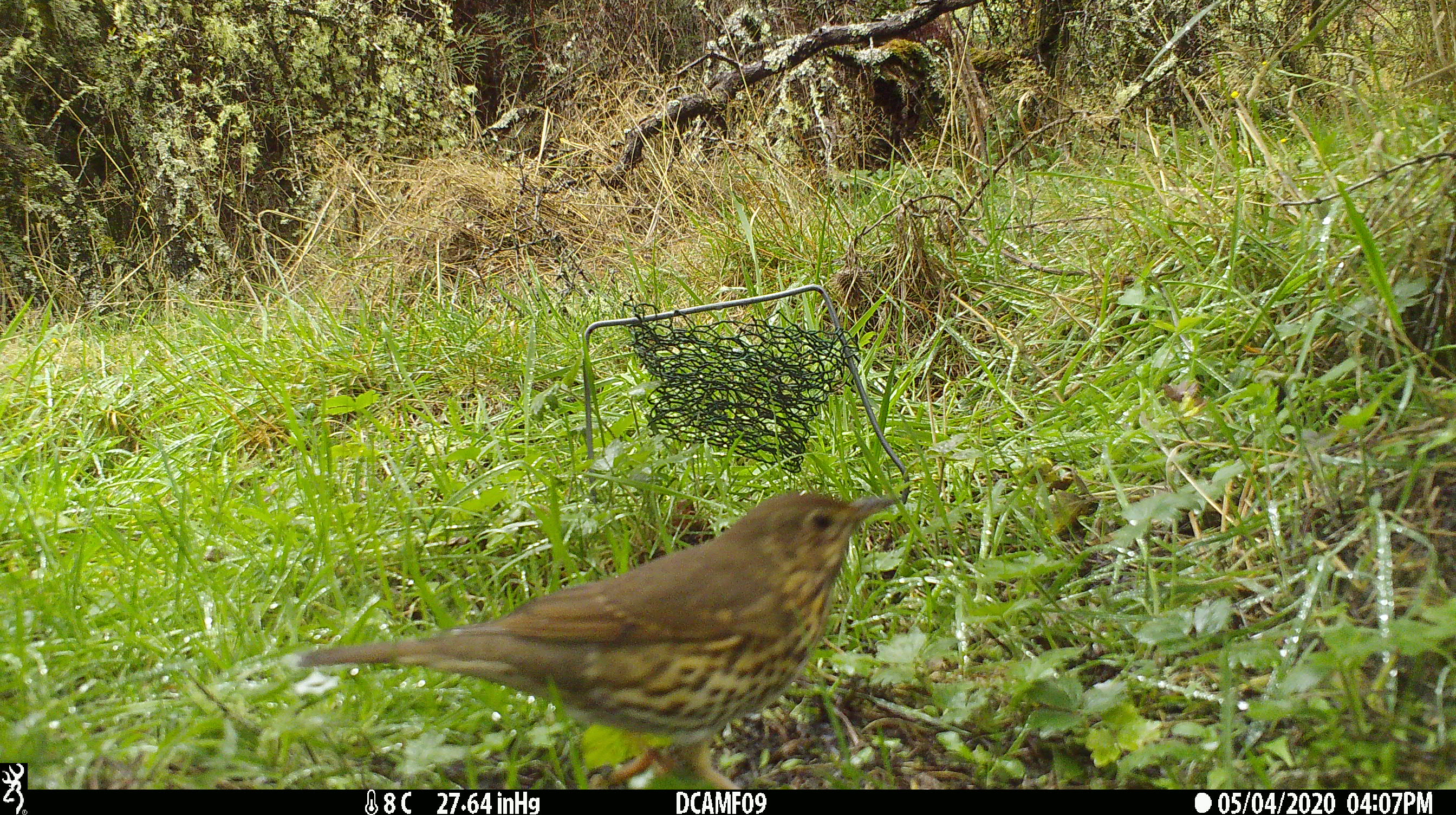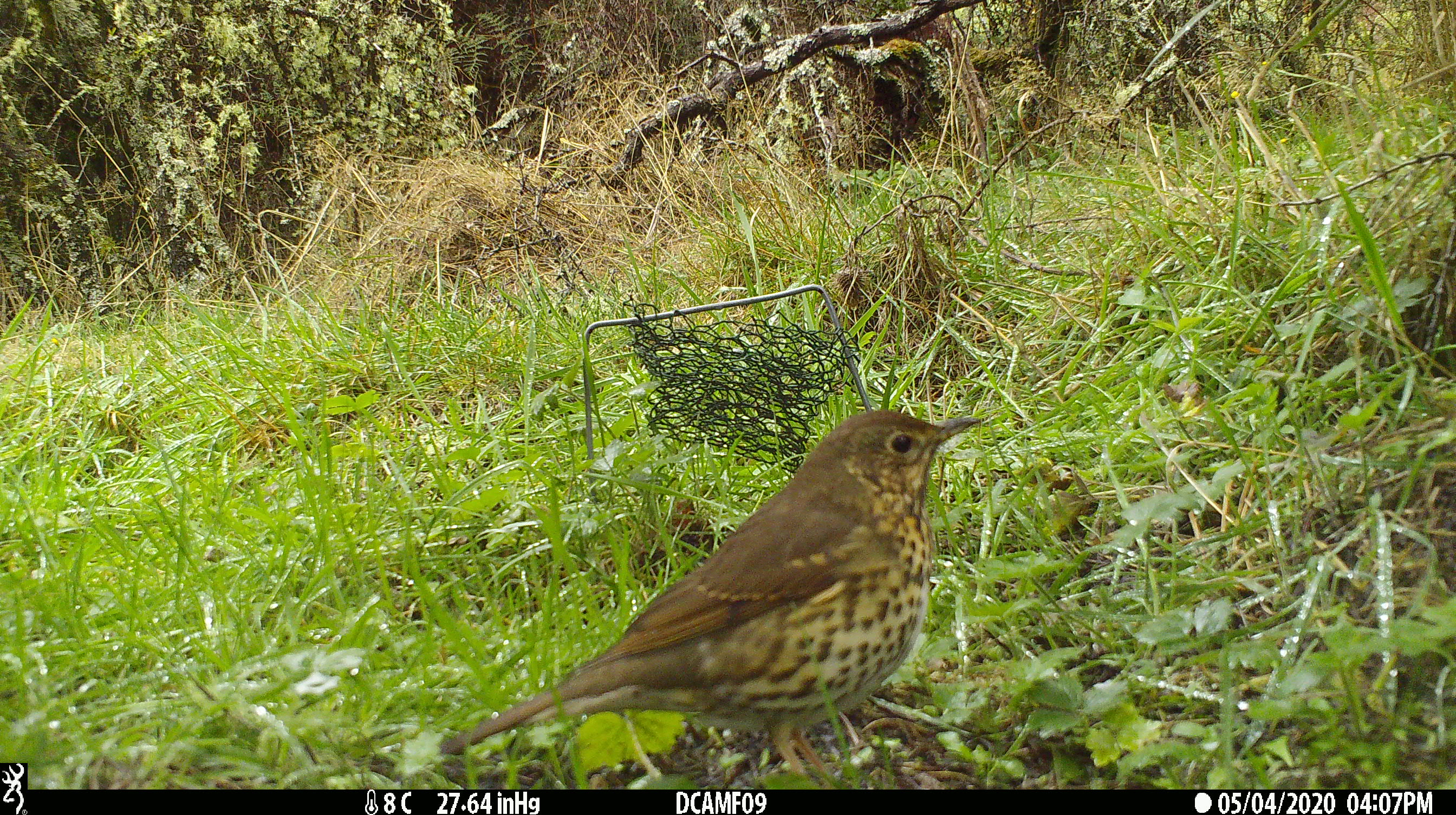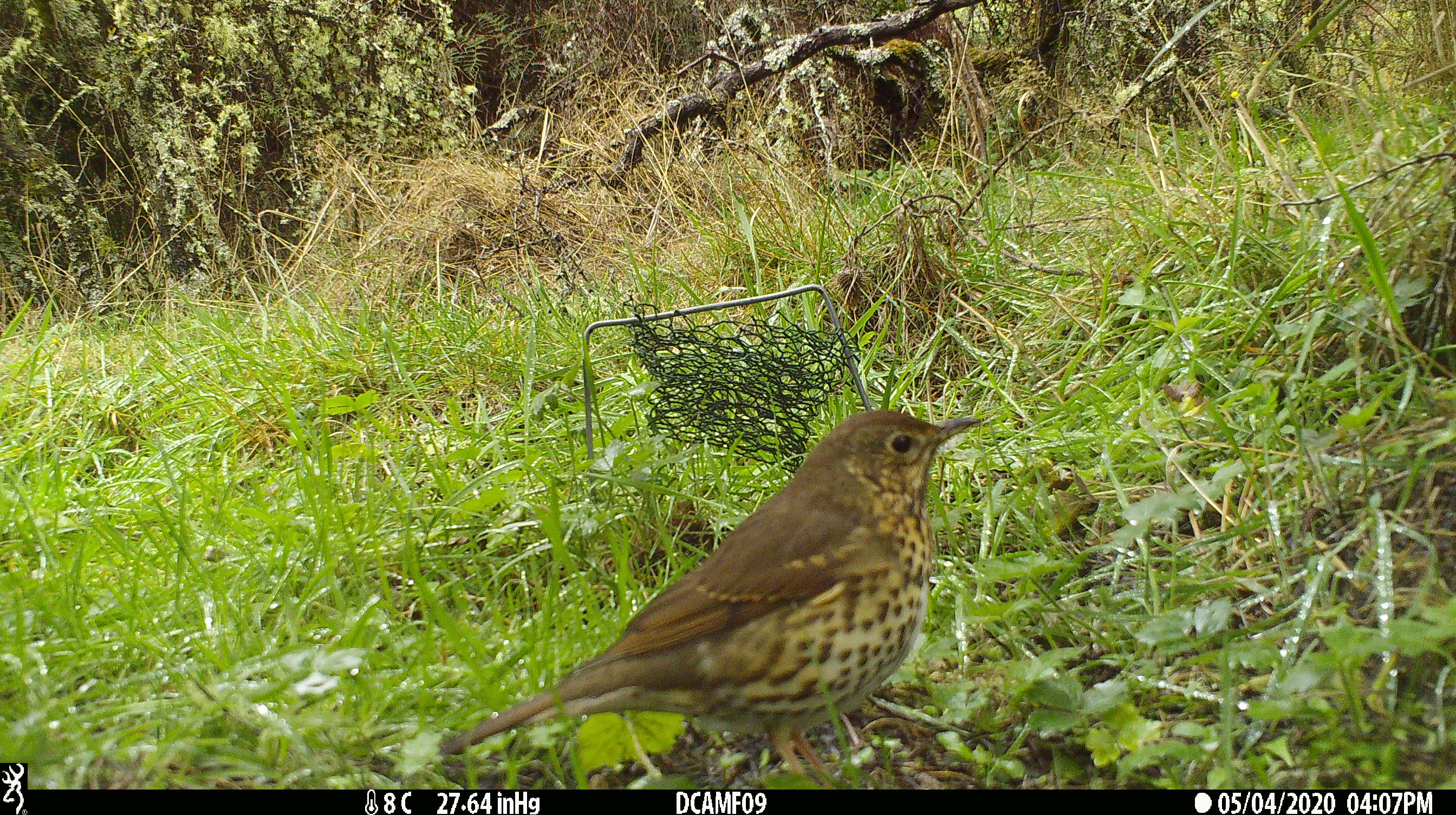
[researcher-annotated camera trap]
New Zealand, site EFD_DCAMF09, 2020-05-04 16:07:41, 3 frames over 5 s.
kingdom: Animalia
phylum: Chordata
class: Aves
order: Passeriformes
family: Turdidae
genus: Turdus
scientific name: Turdus philomelos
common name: song thrush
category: thrush